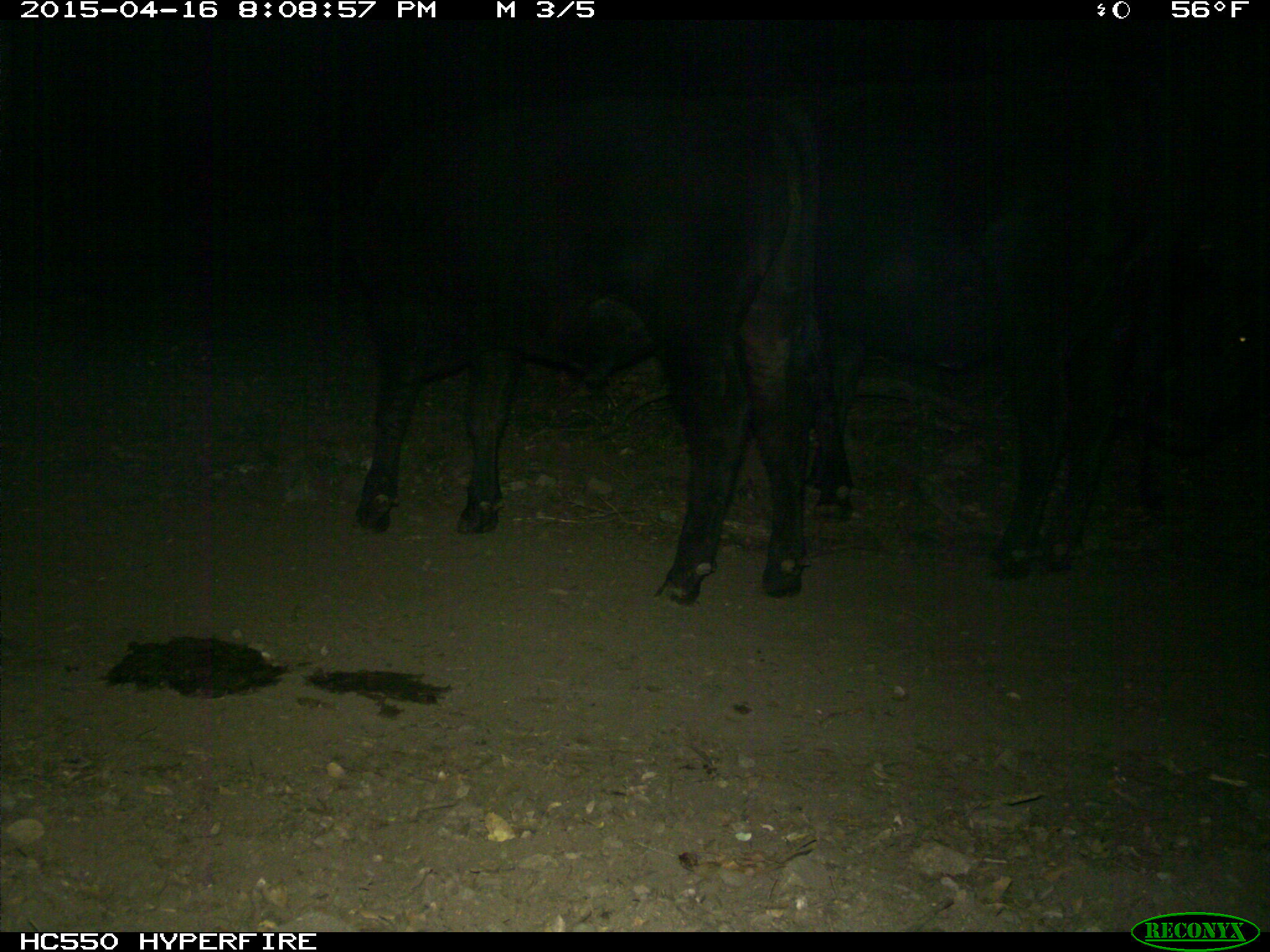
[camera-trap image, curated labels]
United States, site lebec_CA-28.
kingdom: Animalia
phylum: Chordata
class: Mammalia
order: Artiodactyla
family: Bovidae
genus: Bos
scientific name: Bos taurus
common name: domestic cow